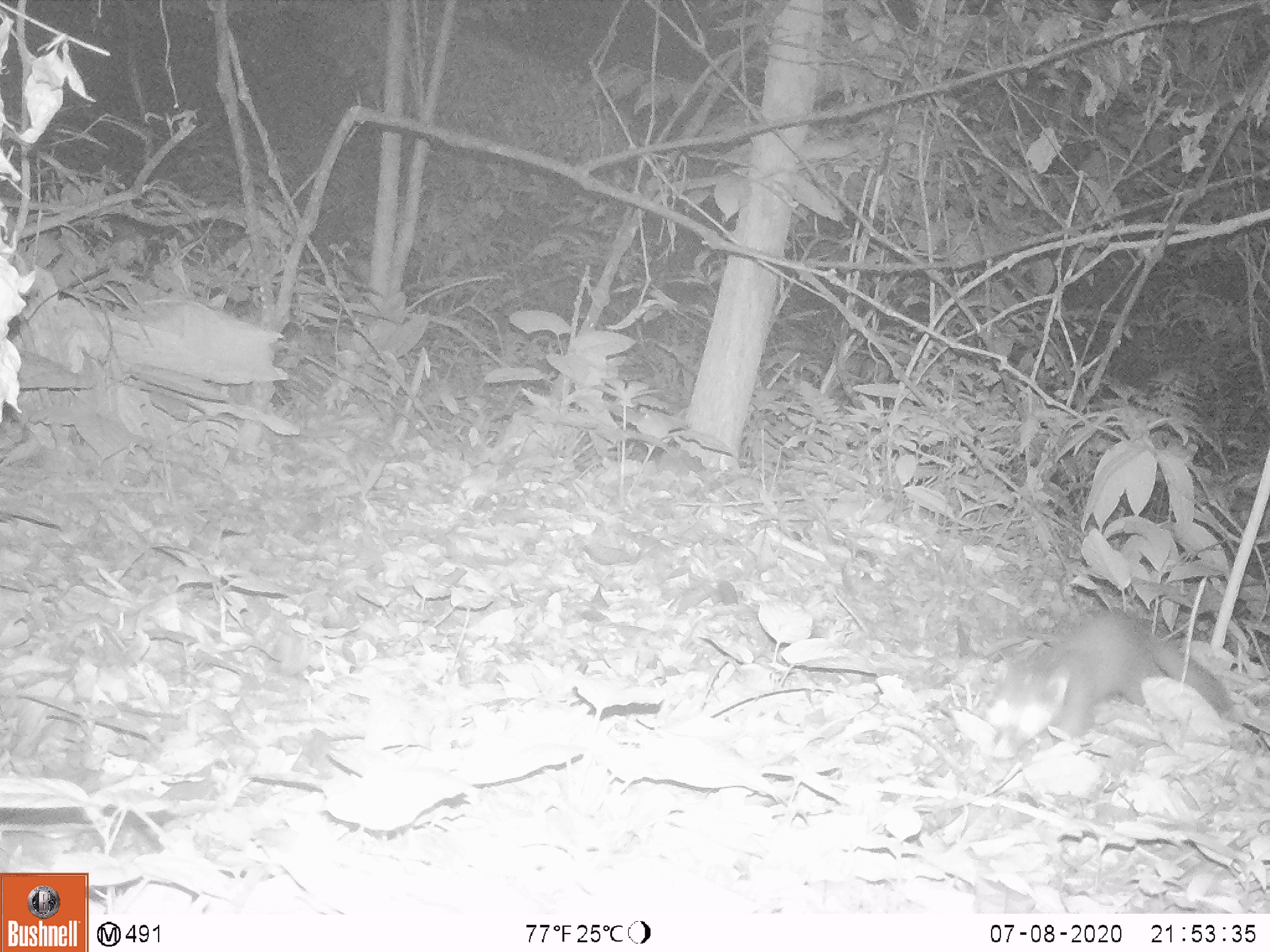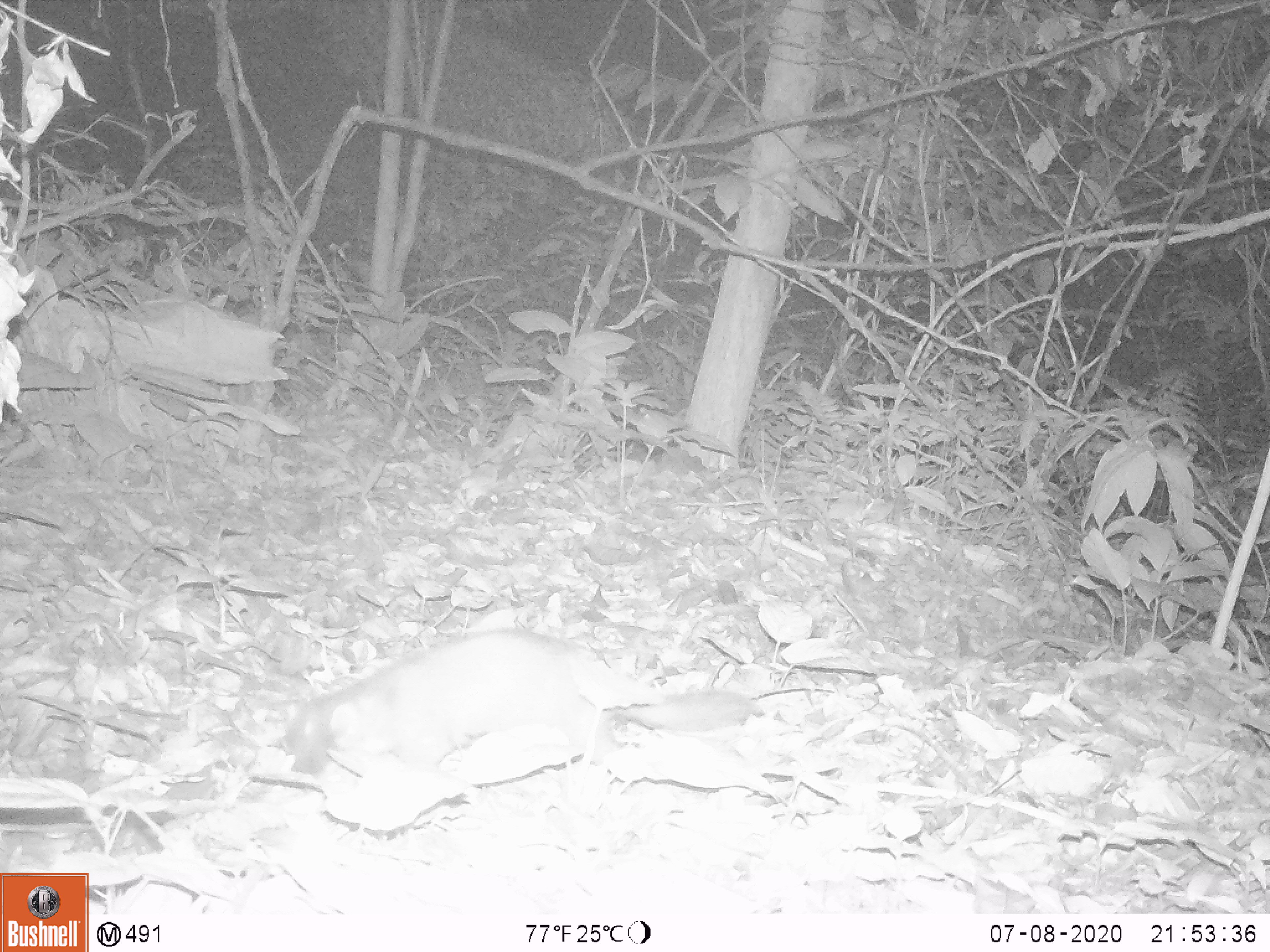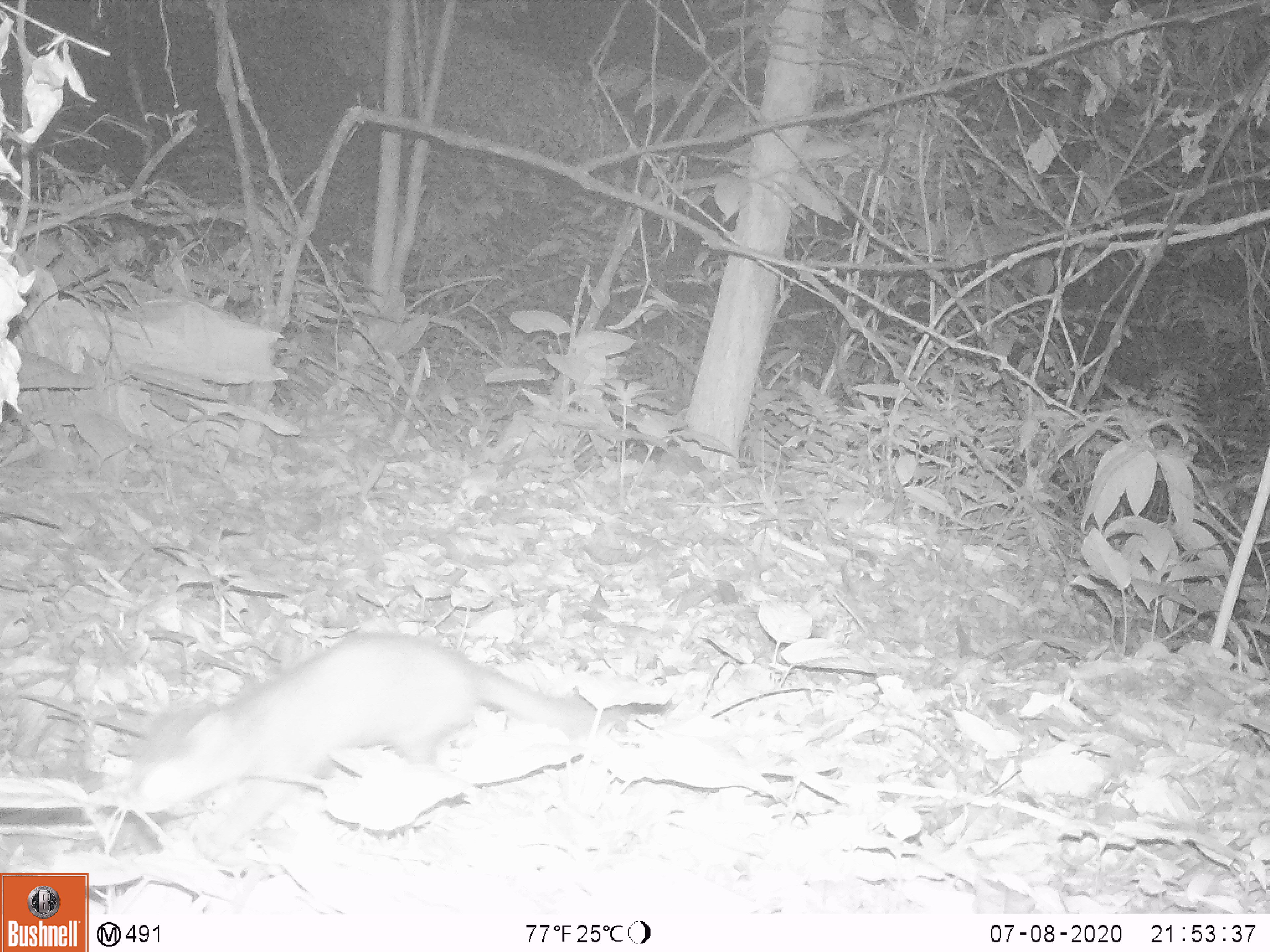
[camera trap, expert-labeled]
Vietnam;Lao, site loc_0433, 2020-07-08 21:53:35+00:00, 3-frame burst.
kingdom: Animalia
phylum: Chordata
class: Mammalia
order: Carnivora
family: Mustelidae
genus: Melogale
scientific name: Melogale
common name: ferret badger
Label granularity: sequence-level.